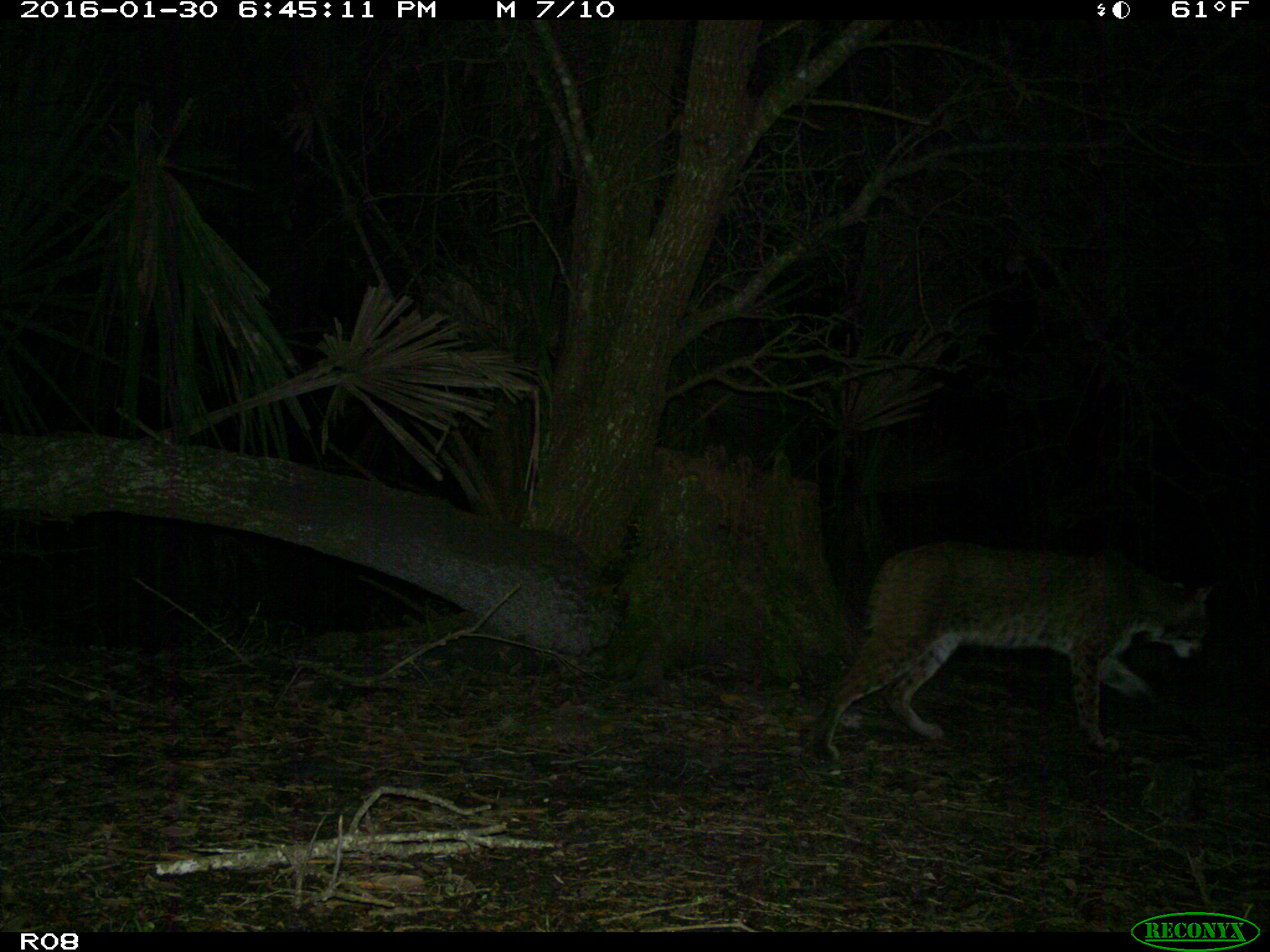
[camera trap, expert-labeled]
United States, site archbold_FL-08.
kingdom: Animalia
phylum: Chordata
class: Mammalia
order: Carnivora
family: Felidae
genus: Lynx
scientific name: Lynx rufus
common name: bobcat